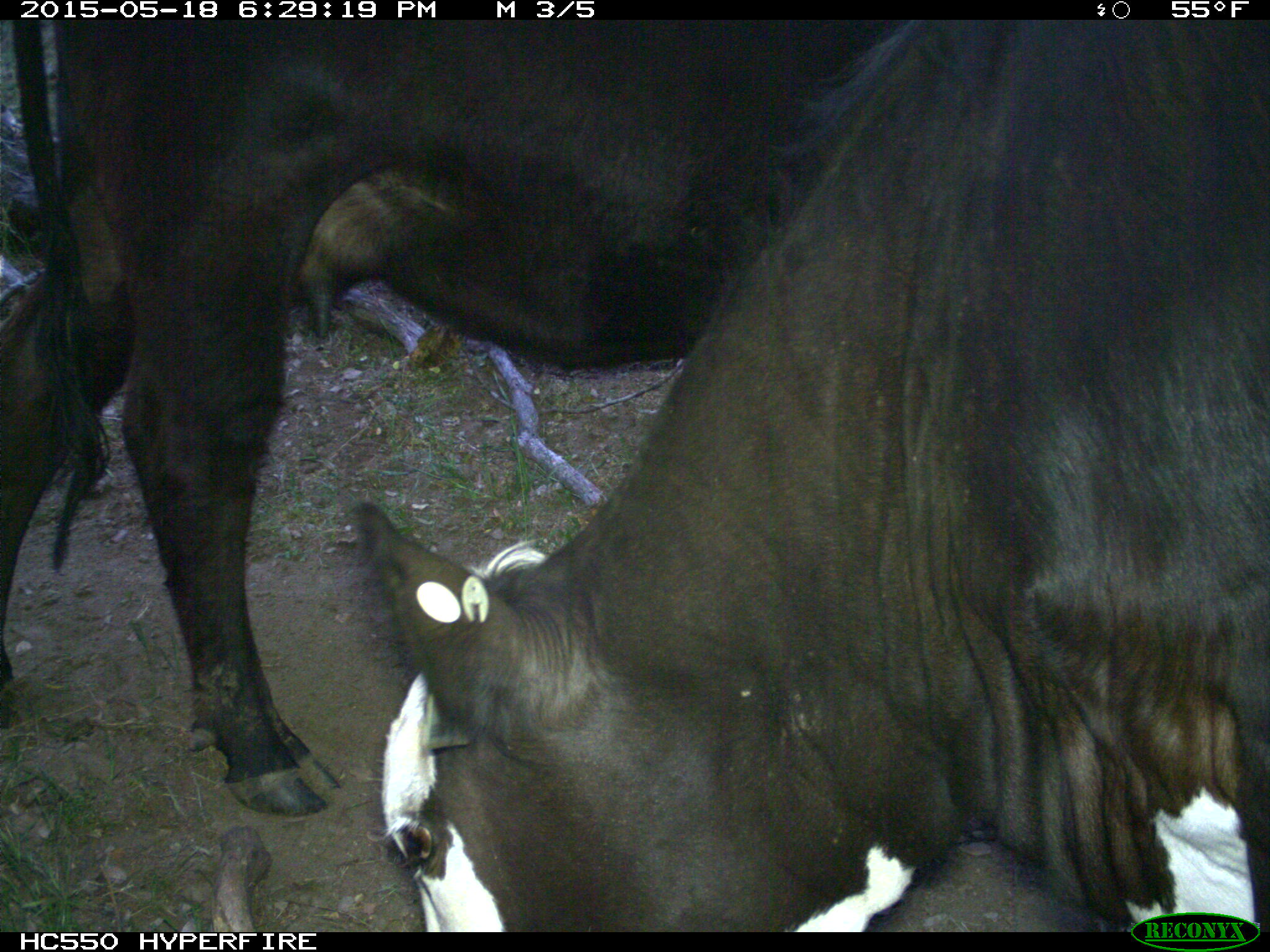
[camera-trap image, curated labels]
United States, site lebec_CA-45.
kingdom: Animalia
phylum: Chordata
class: Mammalia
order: Artiodactyla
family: Bovidae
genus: Bos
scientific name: Bos taurus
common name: domestic cow